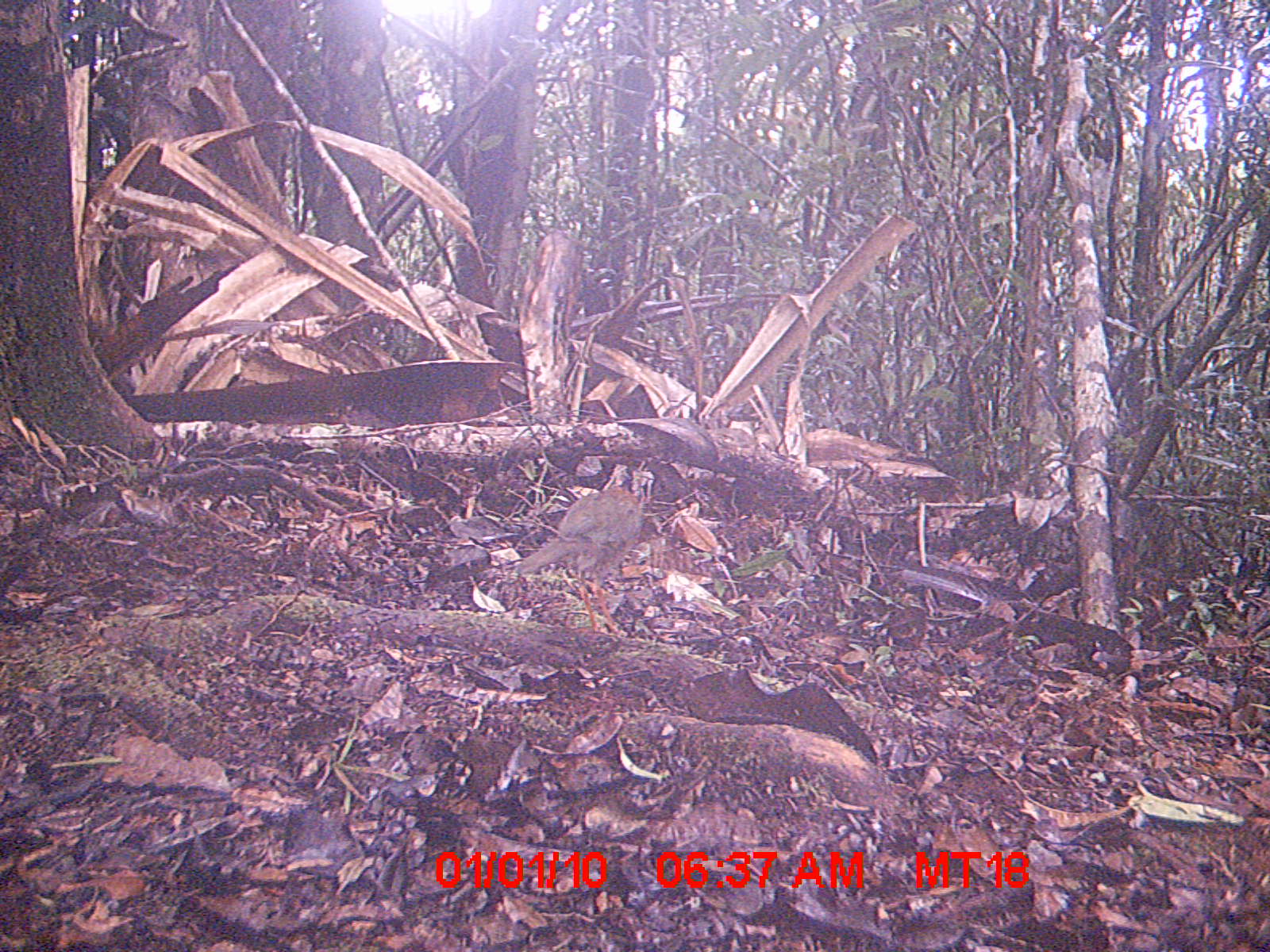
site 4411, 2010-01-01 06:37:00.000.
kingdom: Animalia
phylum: Chordata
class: Aves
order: Coraciiformes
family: Brachypteraciidae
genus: Brachypteracias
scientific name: Brachypteracias squamiger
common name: scaly ground roller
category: geobiastes squamiger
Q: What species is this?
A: Geobiastes squamiger (scaly ground roller) (Brachypteracias squamiger).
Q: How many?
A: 1.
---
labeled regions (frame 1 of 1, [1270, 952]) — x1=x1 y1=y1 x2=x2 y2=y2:
geobiastes squamiger: x1=514 y1=466 x2=653 y2=638